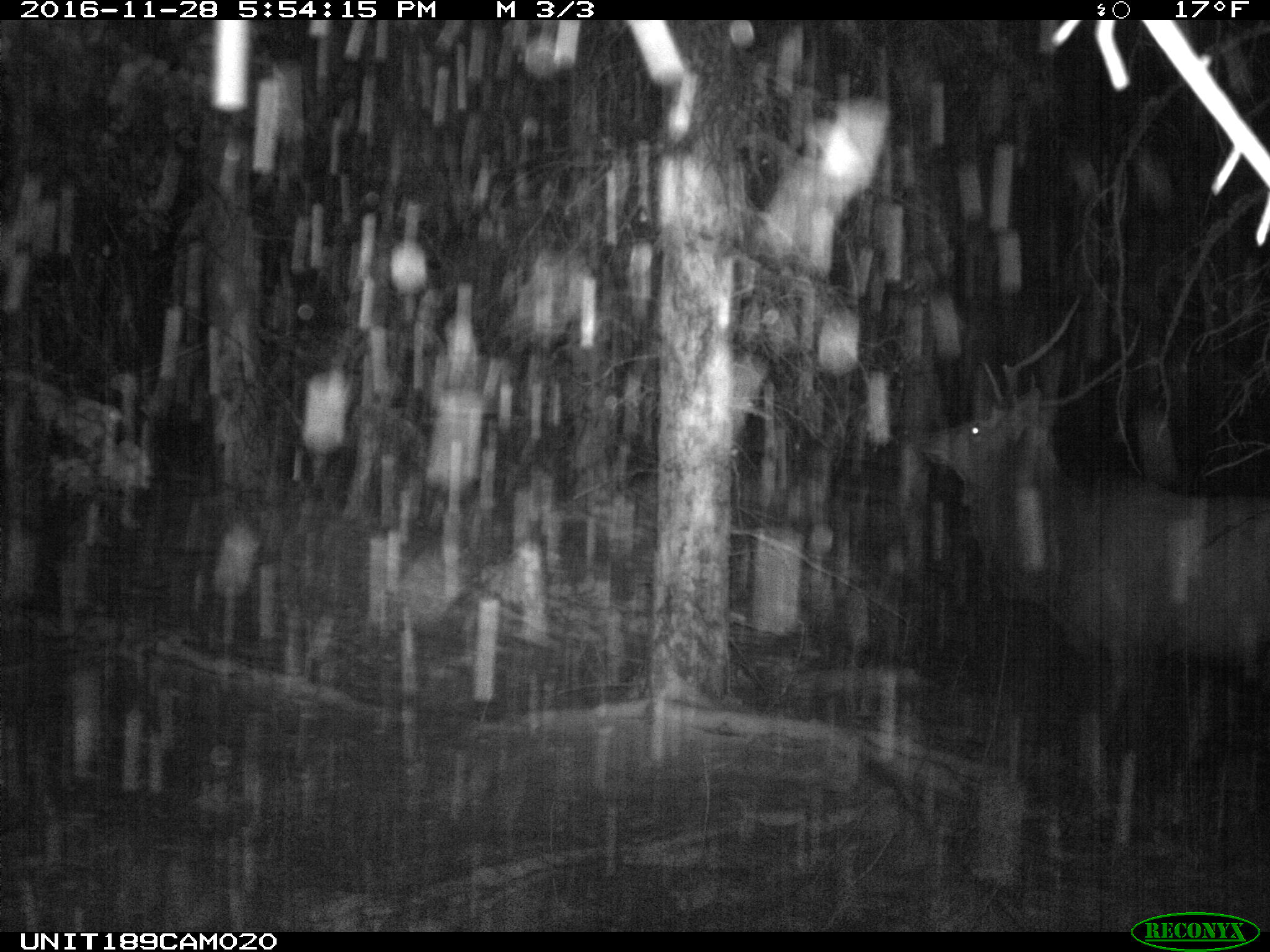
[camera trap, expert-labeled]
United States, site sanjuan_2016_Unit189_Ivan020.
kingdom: Animalia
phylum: Chordata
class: Mammalia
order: Artiodactyla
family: Cervidae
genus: Cervus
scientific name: Cervus elaphus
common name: red deer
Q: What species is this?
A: Cervus elaphus (red deer).